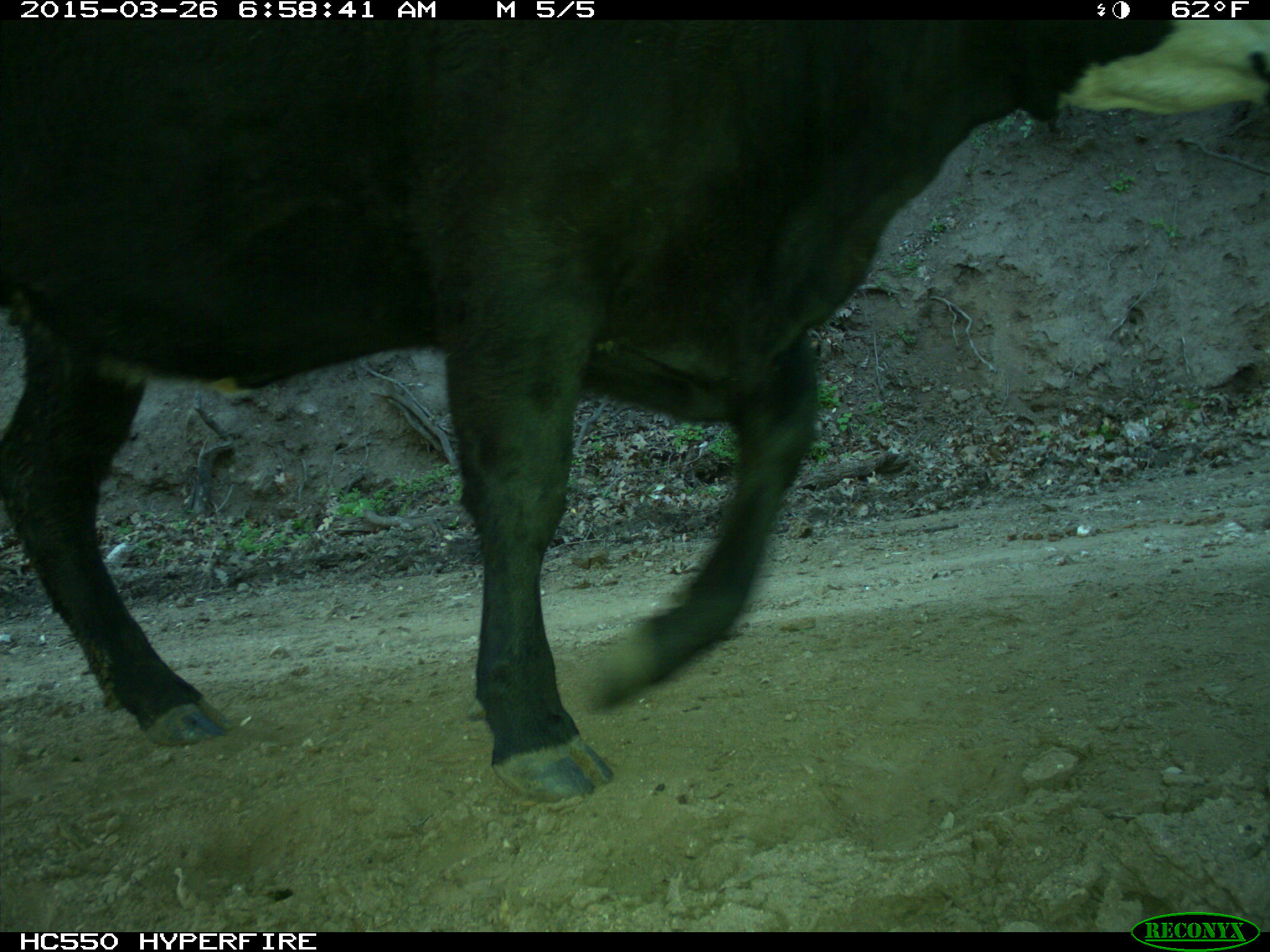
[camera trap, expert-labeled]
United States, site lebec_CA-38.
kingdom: Animalia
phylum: Chordata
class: Mammalia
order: Artiodactyla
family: Bovidae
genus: Bos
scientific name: Bos taurus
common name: domestic cow